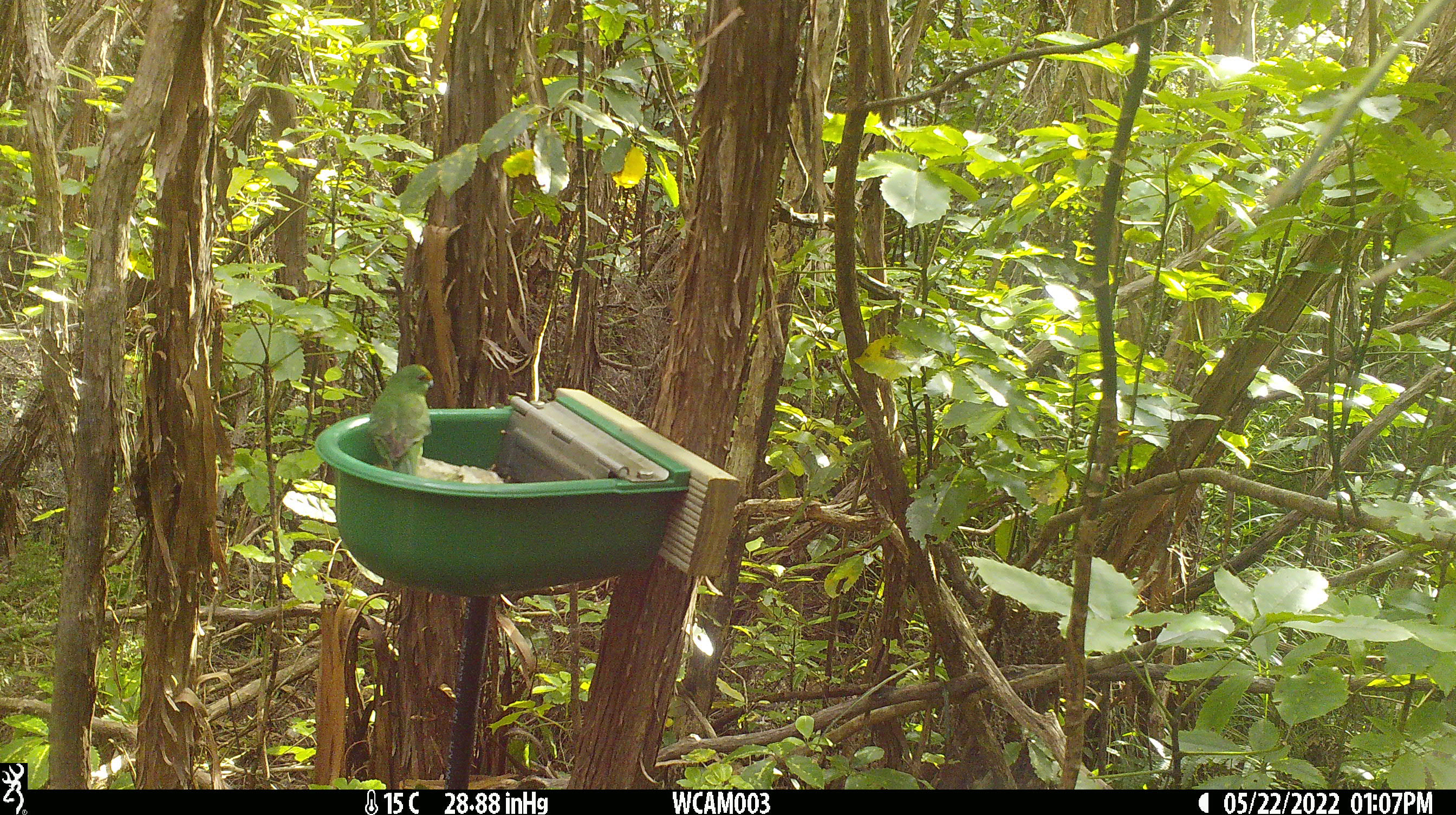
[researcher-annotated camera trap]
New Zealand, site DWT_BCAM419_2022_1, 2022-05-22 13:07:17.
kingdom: Animalia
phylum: Chordata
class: Aves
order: Psittaciformes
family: Psittaculidae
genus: Cyanoramphus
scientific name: Cyanoramphus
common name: parakeet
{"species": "parakeet (Cyanoramphus)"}